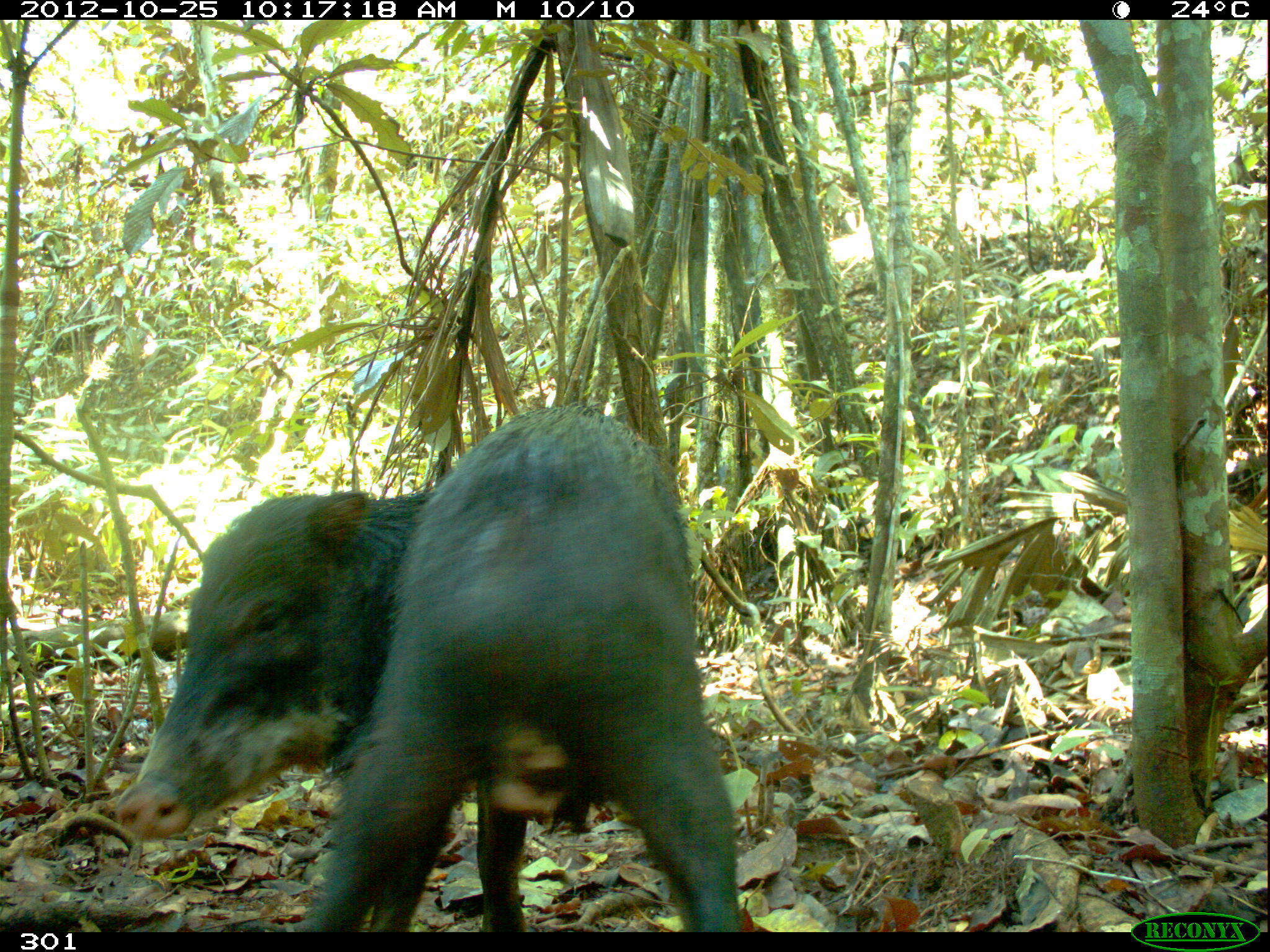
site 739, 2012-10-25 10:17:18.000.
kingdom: Animalia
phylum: Chordata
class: Mammalia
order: Artiodactyla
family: Tayassuidae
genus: Tayassu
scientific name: Tayassu pecari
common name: white-lipped peccary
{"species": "Tayassu pecari (white-lipped peccary)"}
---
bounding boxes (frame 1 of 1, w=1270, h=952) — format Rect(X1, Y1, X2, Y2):
tayassu pecari: Rect(114, 400, 744, 934)